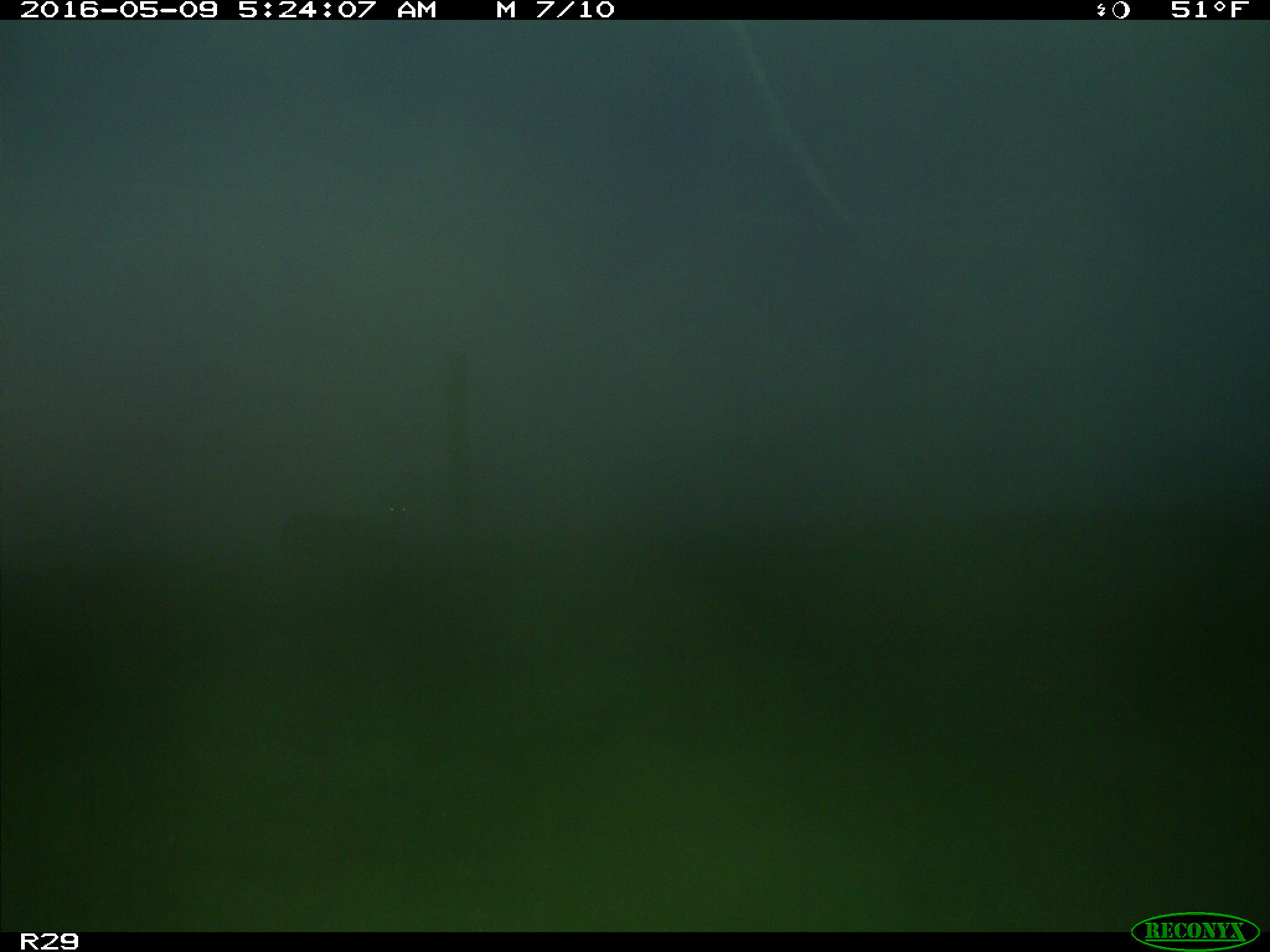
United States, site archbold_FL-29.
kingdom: Animalia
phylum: Chordata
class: Mammalia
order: Artiodactyla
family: Cervidae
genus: Odocoileus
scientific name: Odocoileus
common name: deer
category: unidentified deer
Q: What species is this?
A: Unidentified deer (deer) (Odocoileus).